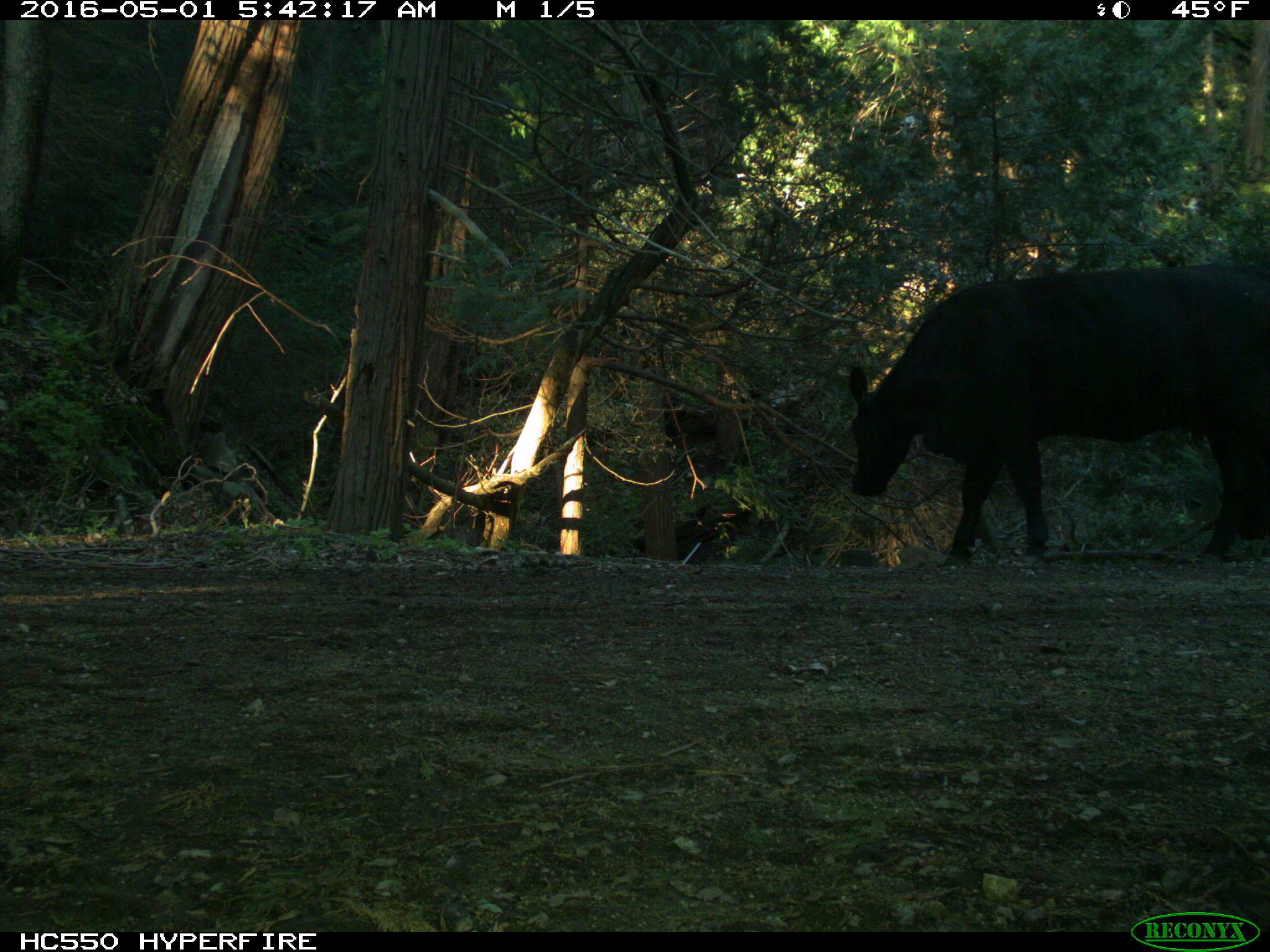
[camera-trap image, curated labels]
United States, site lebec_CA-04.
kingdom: Animalia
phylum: Chordata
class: Mammalia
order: Artiodactyla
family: Bovidae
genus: Bos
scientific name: Bos taurus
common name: domestic cow